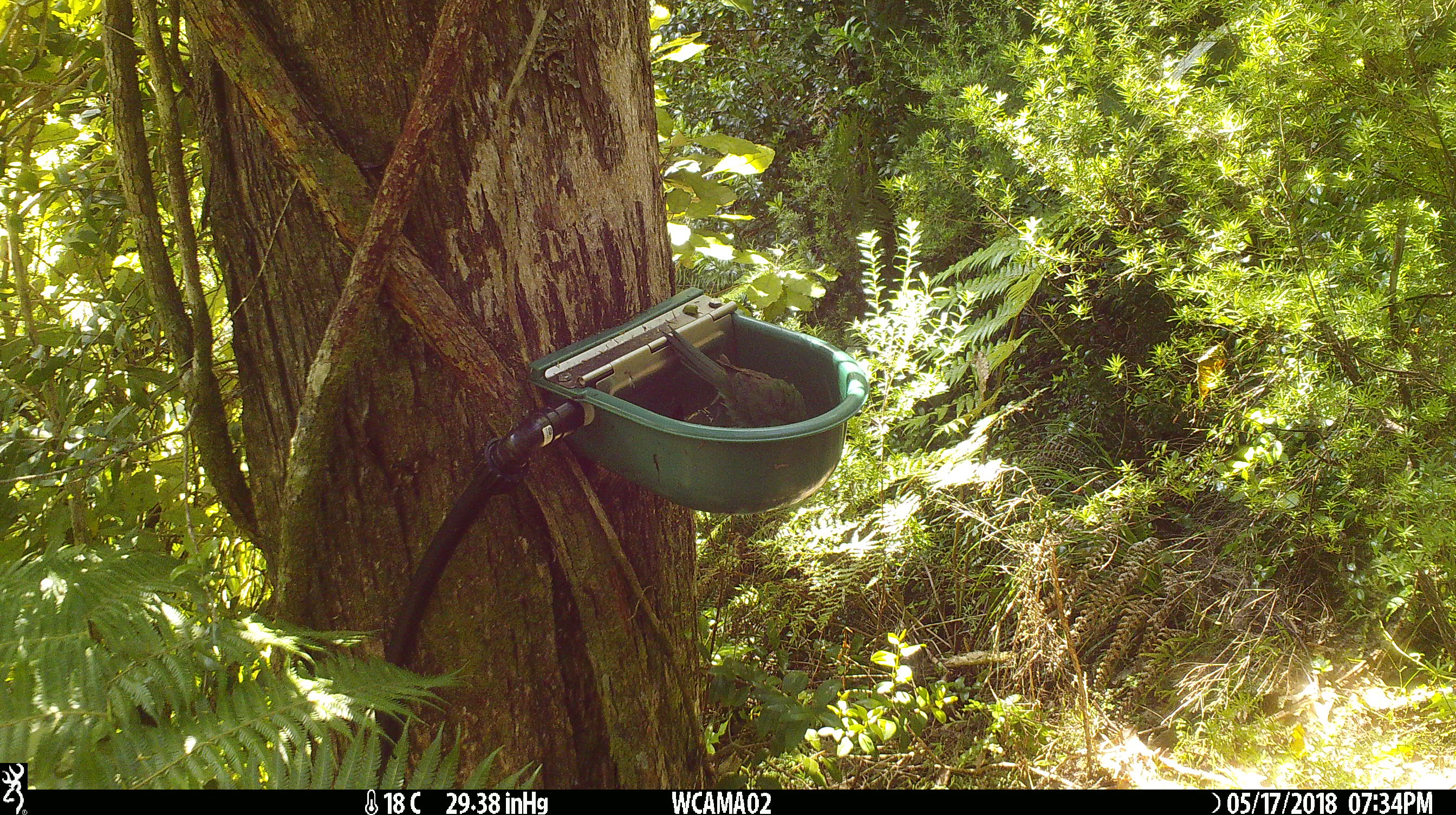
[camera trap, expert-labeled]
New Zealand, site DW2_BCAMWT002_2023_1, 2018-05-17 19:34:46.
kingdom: Animalia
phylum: Chordata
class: Aves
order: Psittaciformes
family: Psittaculidae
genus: Cyanoramphus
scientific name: Cyanoramphus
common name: parakeet